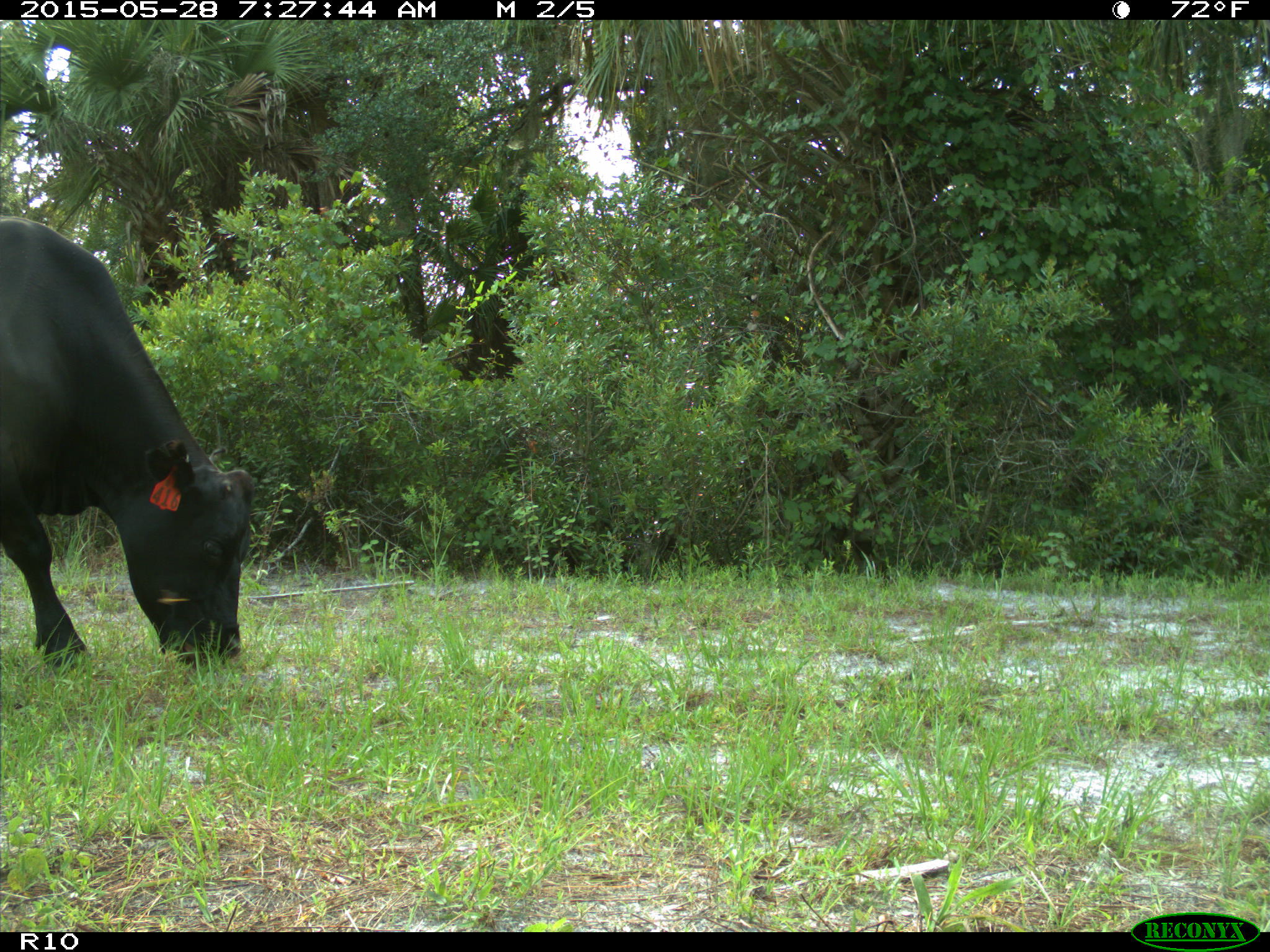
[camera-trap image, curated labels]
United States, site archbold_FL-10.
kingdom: Animalia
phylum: Chordata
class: Mammalia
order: Artiodactyla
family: Bovidae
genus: Bos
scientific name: Bos taurus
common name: domestic cow